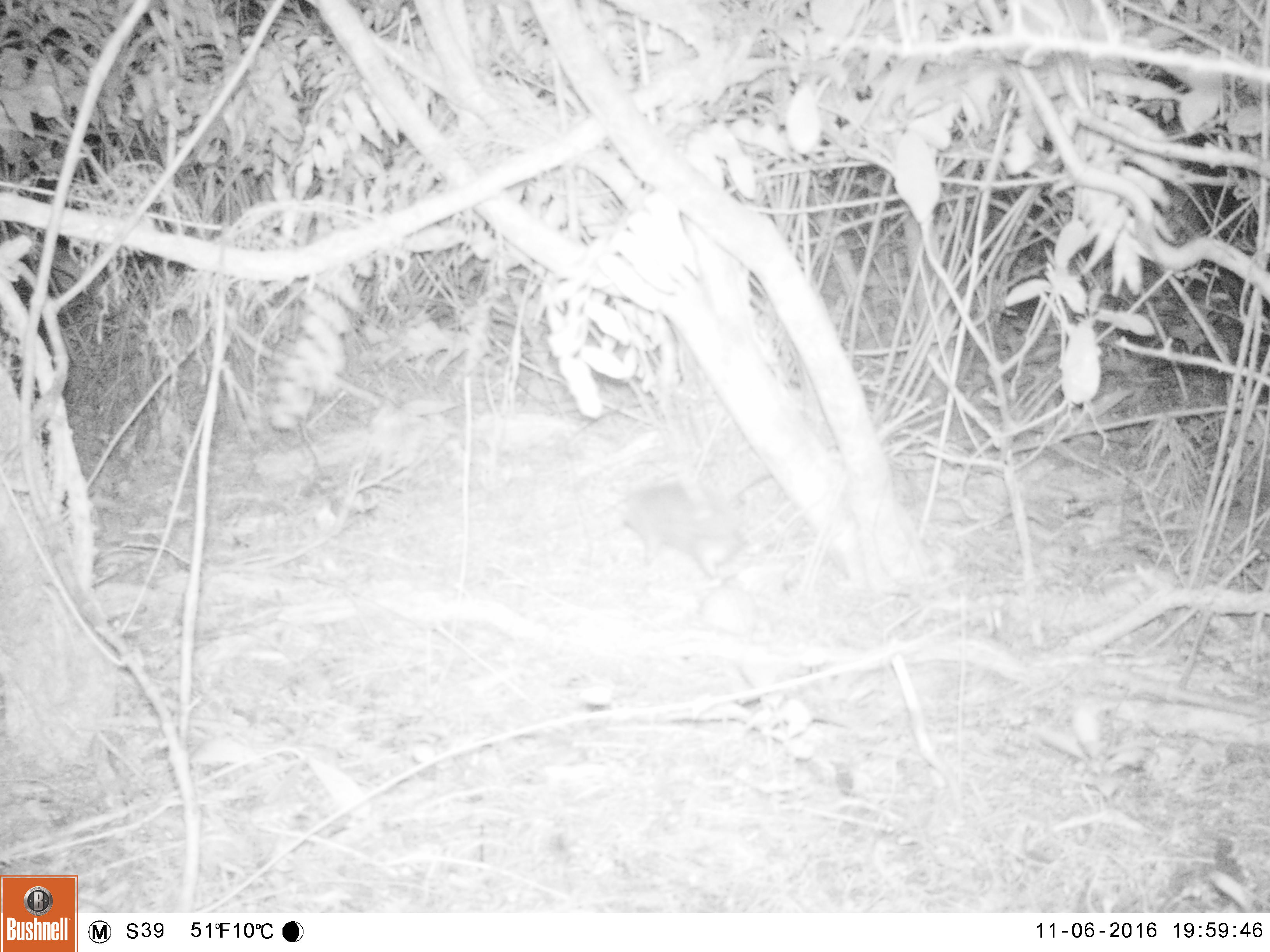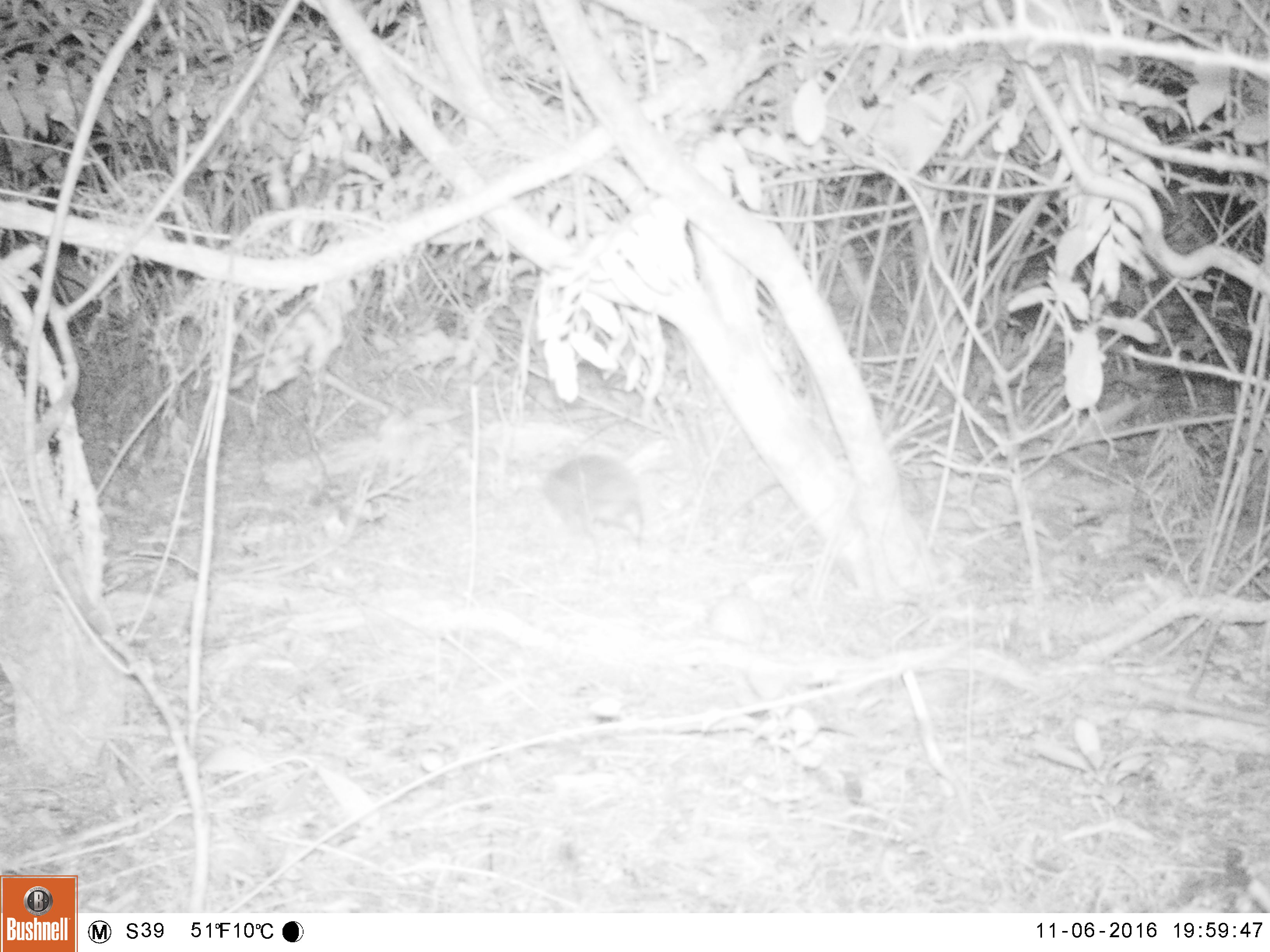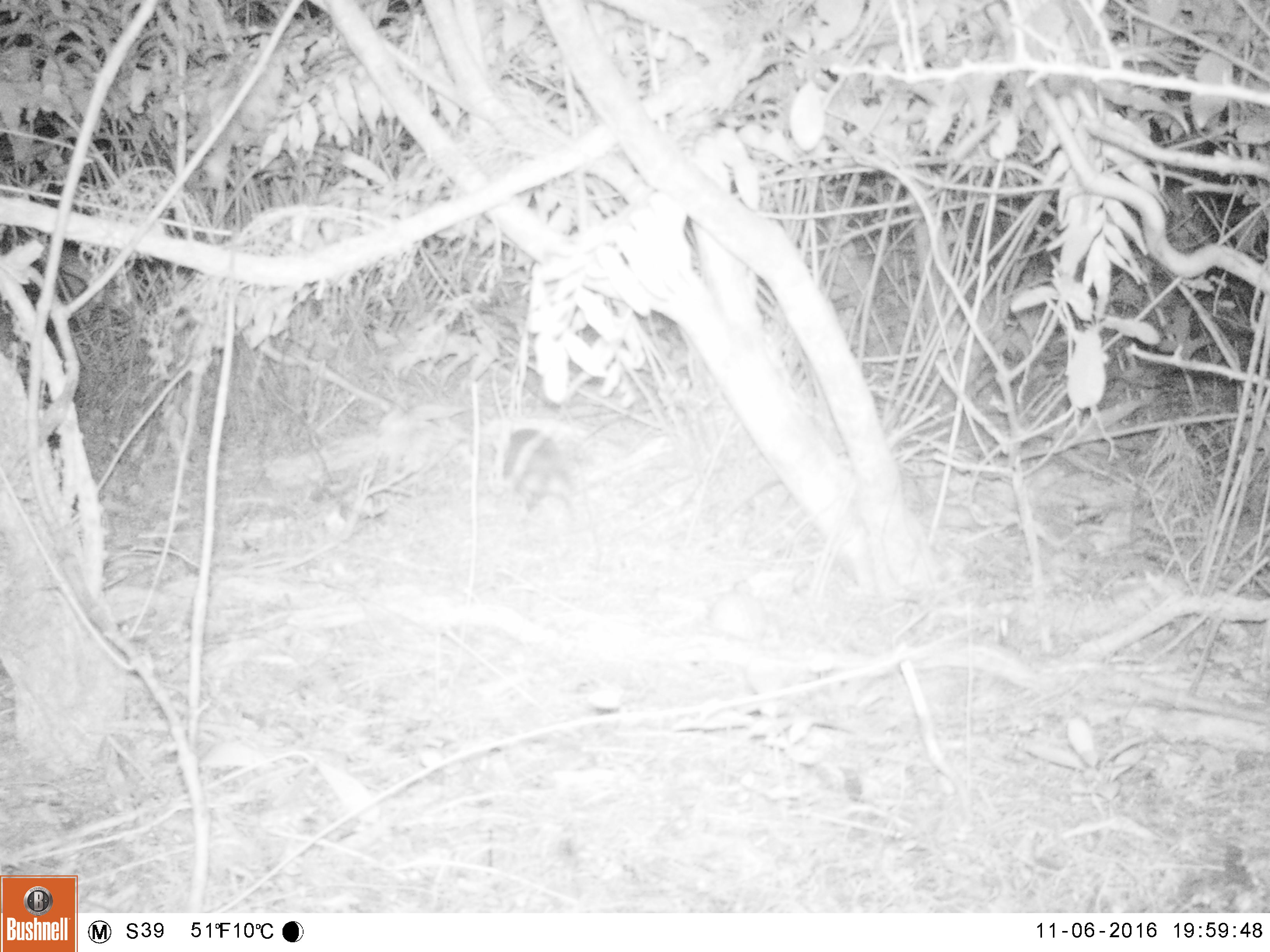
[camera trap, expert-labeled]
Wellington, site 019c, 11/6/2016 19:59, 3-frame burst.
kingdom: Animalia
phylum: Chordata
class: Mammalia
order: Eulipotyphla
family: Erinaceidae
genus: Erinaceus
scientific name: Erinaceus europaeus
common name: hedgehog